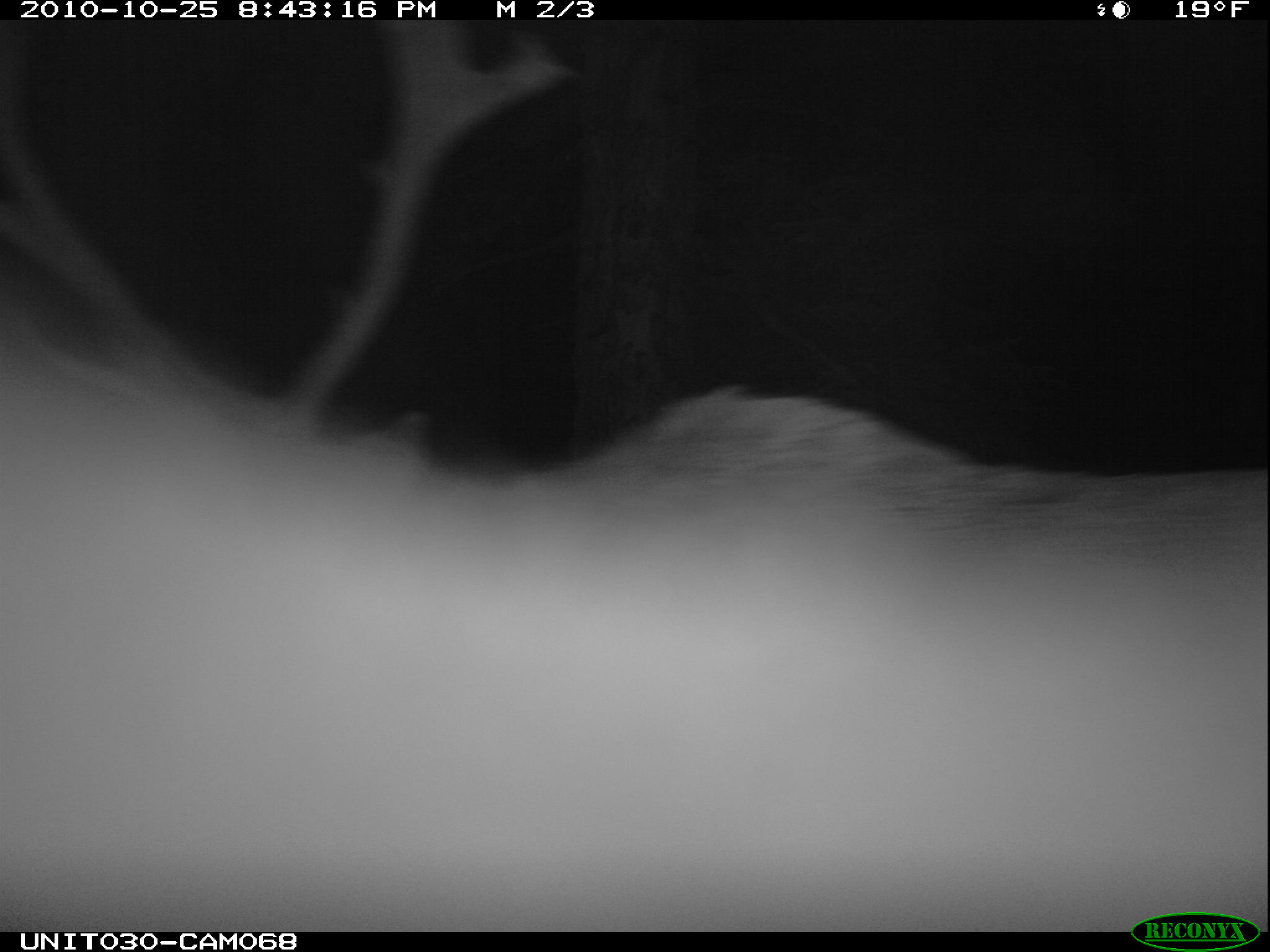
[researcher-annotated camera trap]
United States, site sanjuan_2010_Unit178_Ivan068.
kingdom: Animalia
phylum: Chordata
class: Mammalia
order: Artiodactyla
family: Cervidae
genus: Cervus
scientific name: Cervus elaphus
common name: red deer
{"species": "Cervus elaphus (red deer)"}